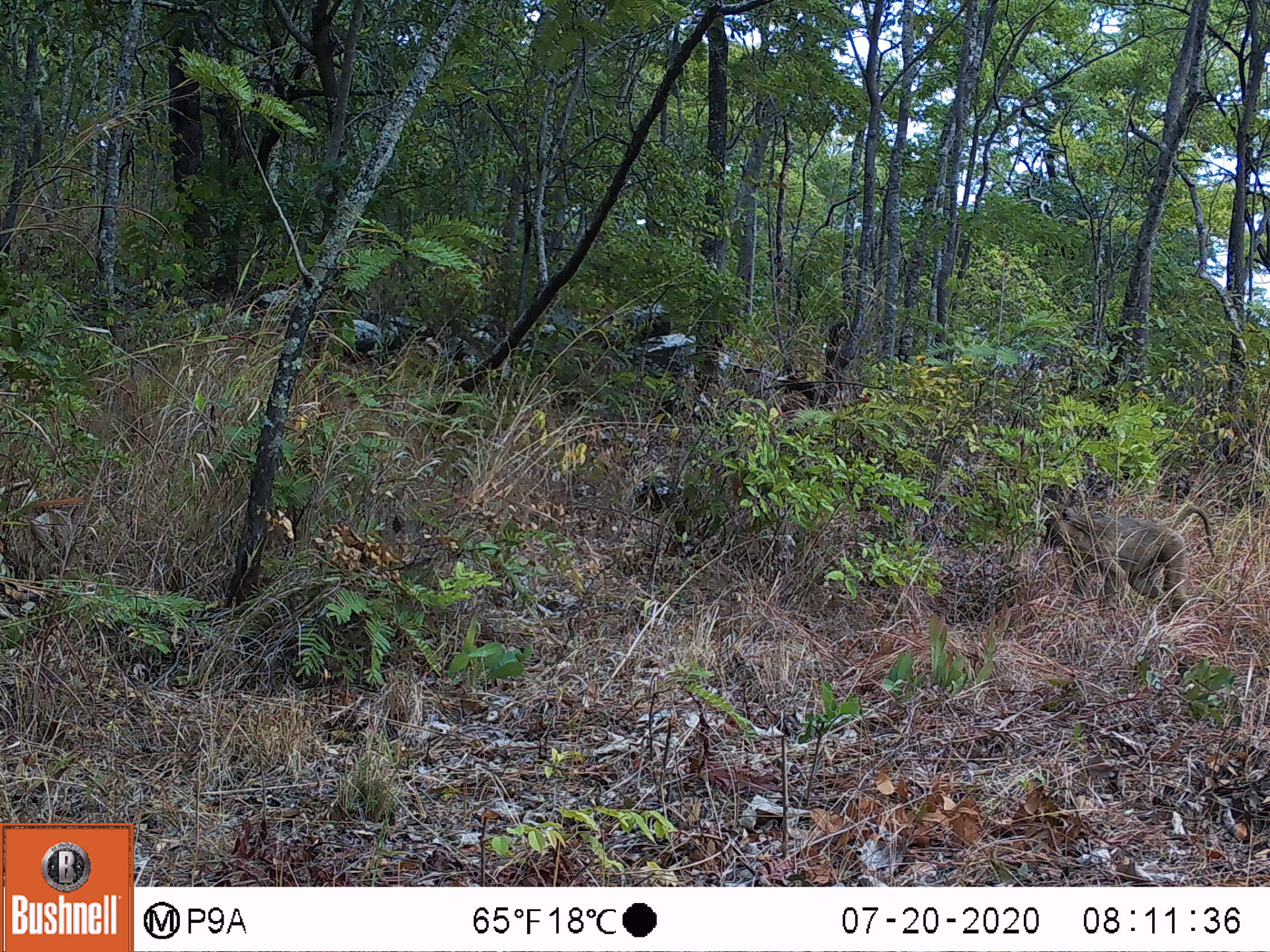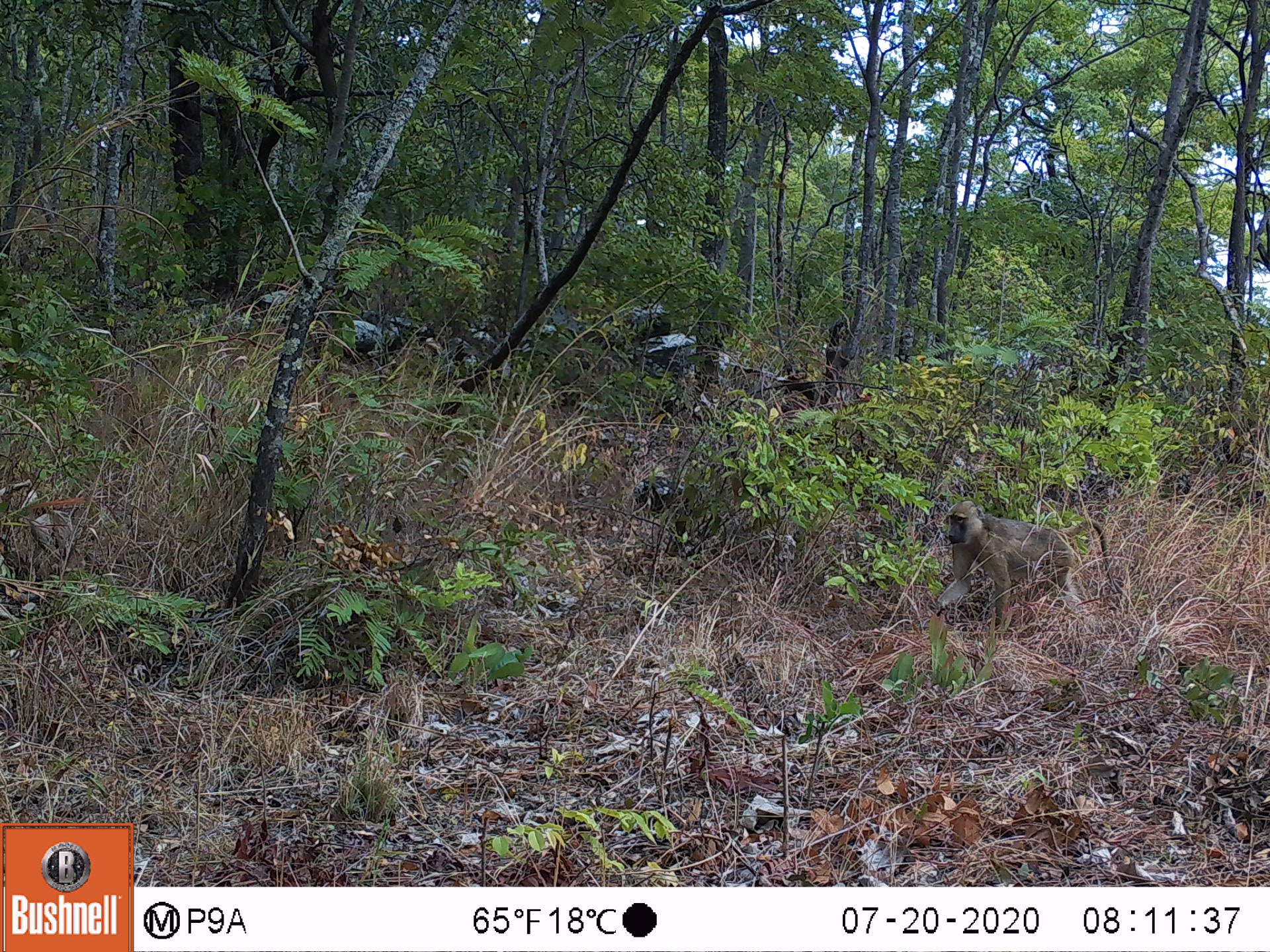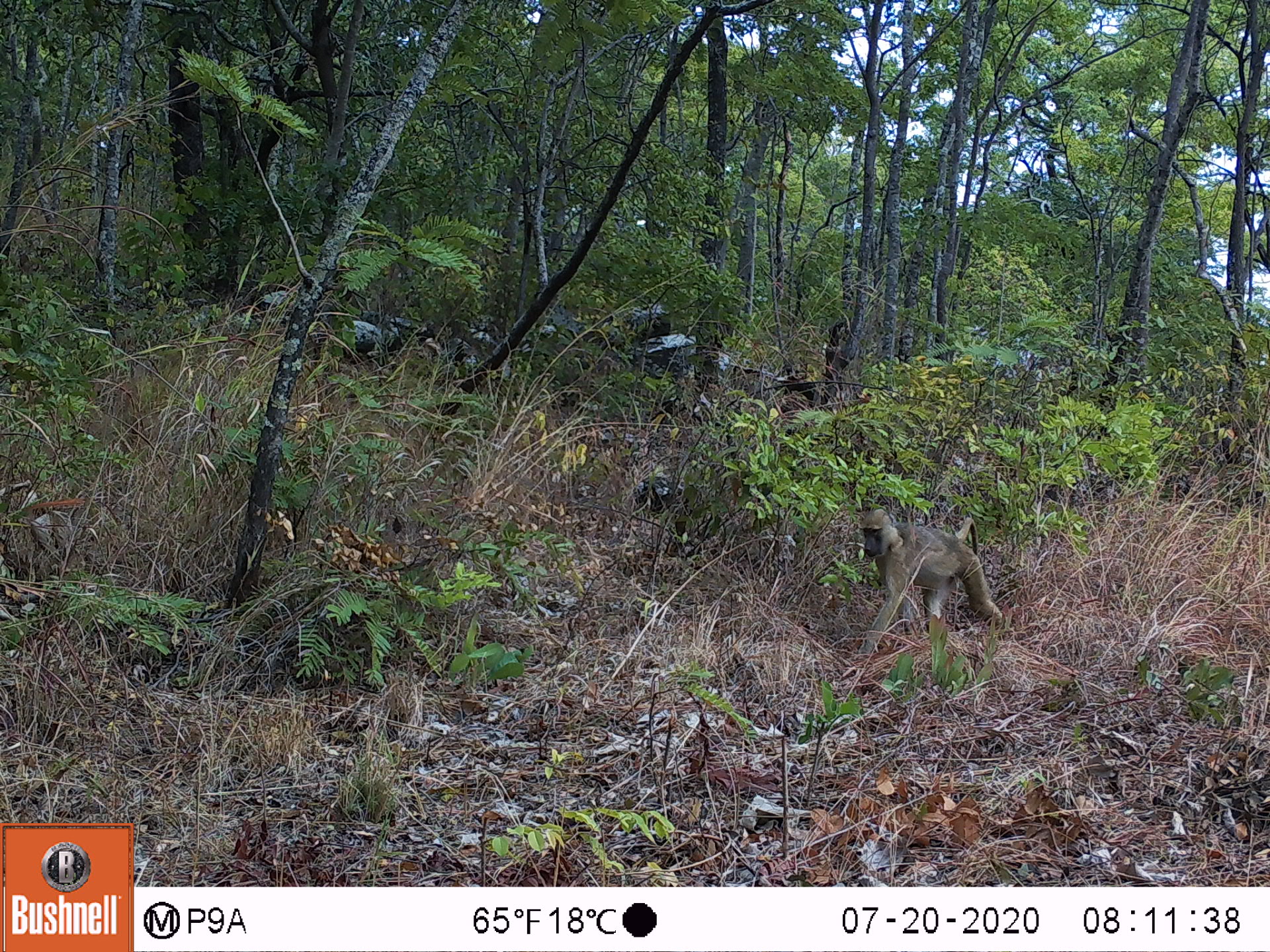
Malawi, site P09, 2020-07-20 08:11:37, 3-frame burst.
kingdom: Animalia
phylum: Chordata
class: Mammalia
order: Primates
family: Cercopithecidae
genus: Papio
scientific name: Papio cynocephalus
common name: yellow baboon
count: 1